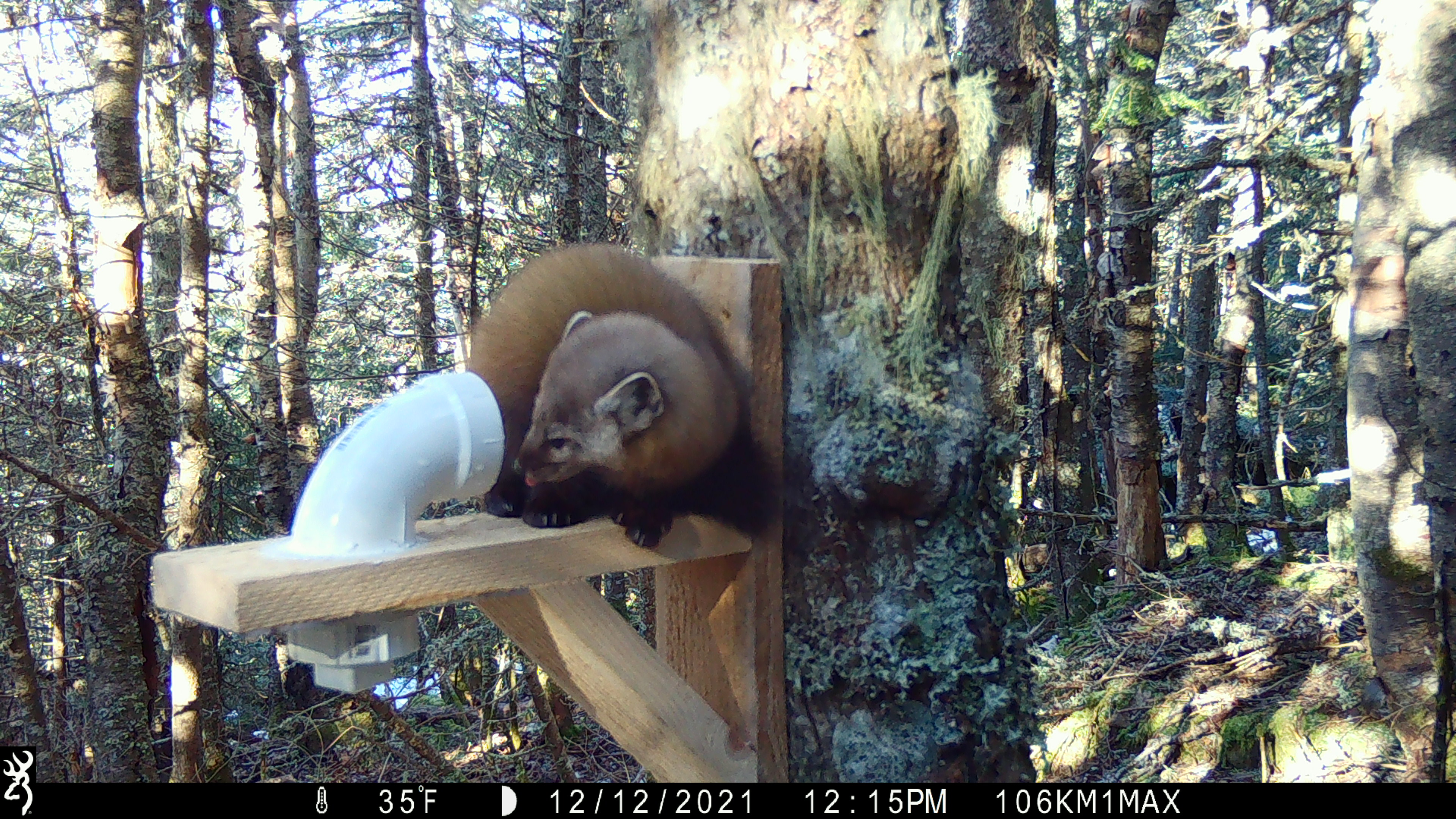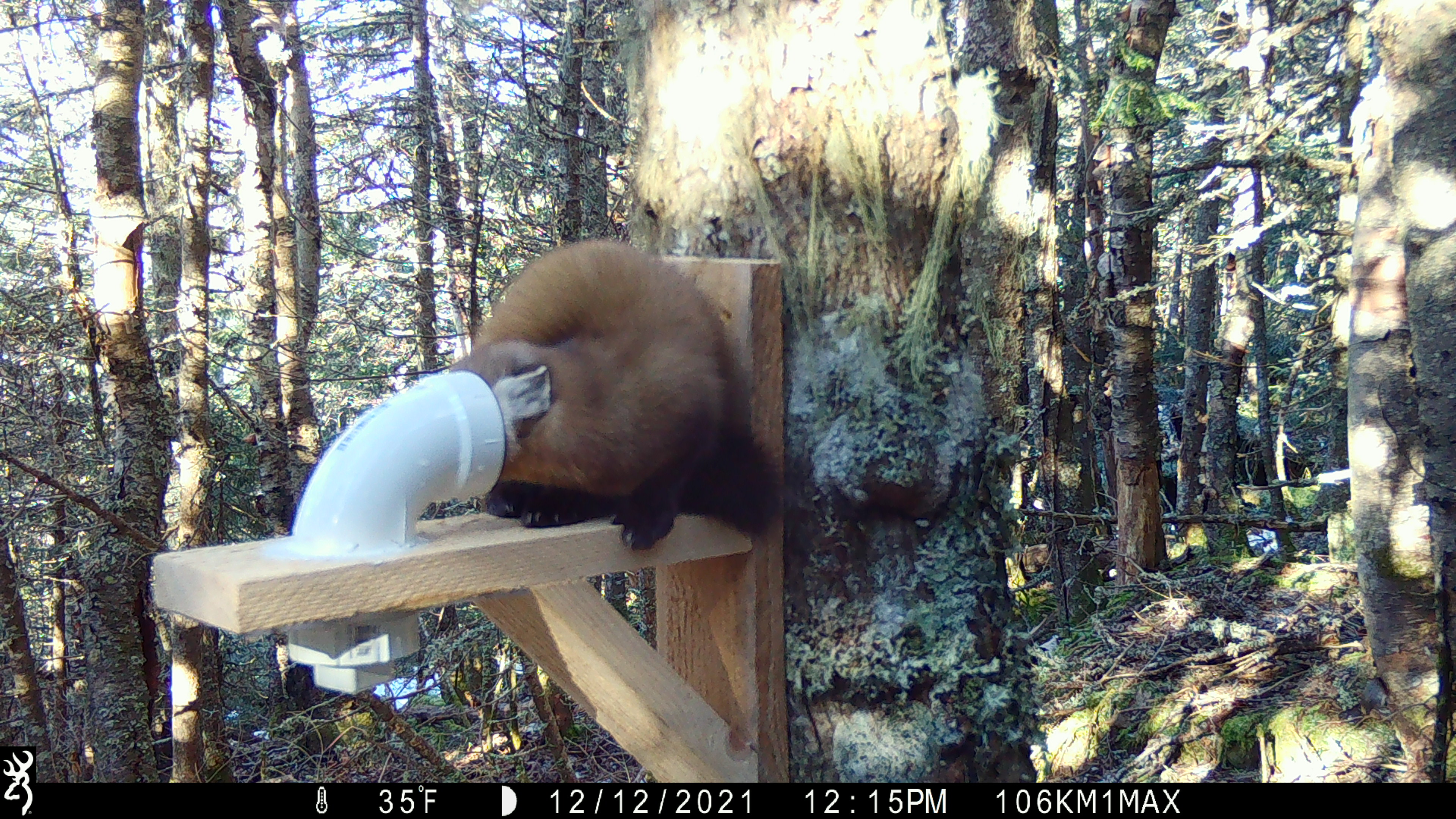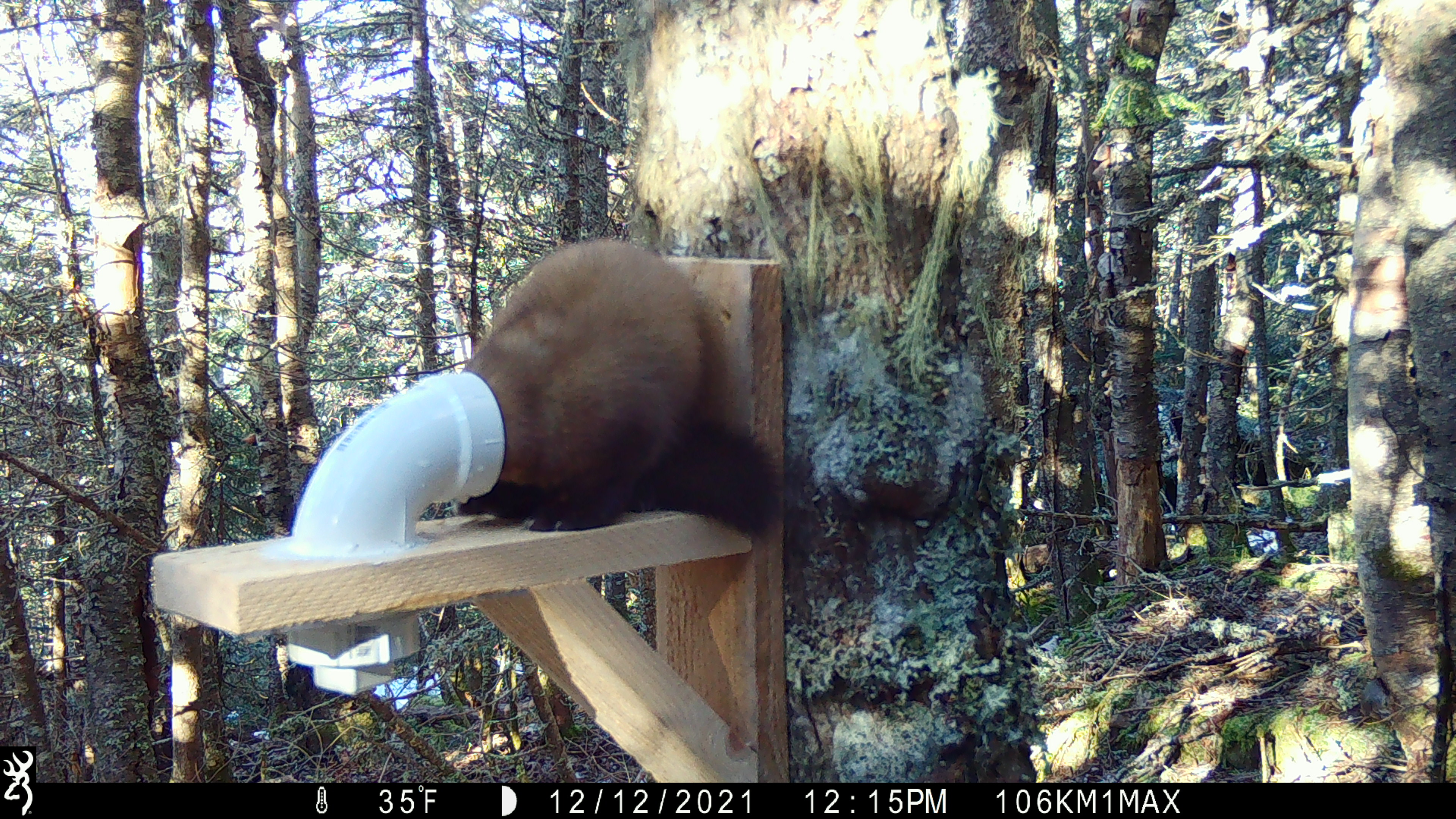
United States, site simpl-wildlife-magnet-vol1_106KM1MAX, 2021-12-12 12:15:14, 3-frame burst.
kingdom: Animalia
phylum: Chordata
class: Mammalia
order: Carnivora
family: Mustelidae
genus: Martes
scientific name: Martes americana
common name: american marten